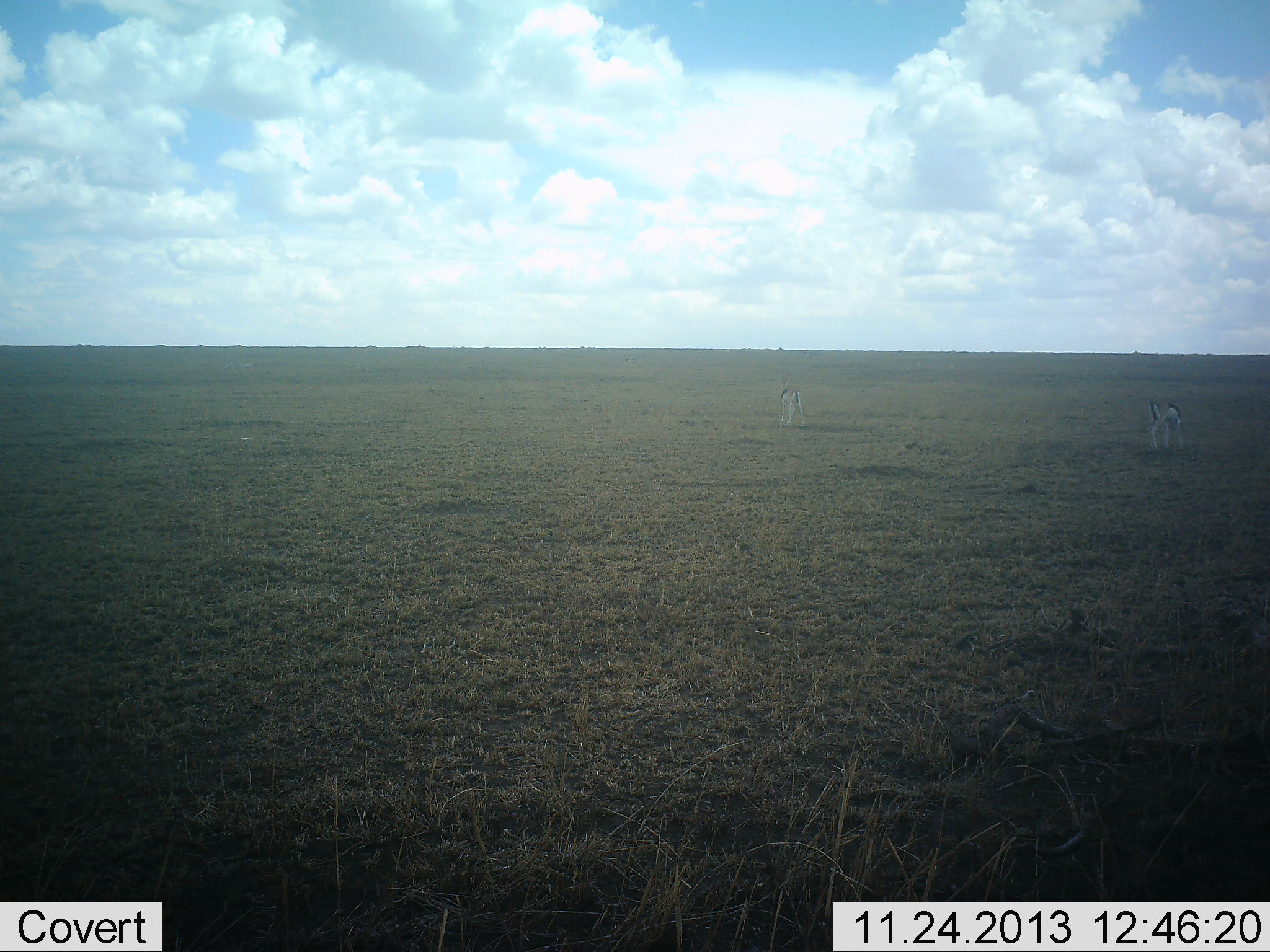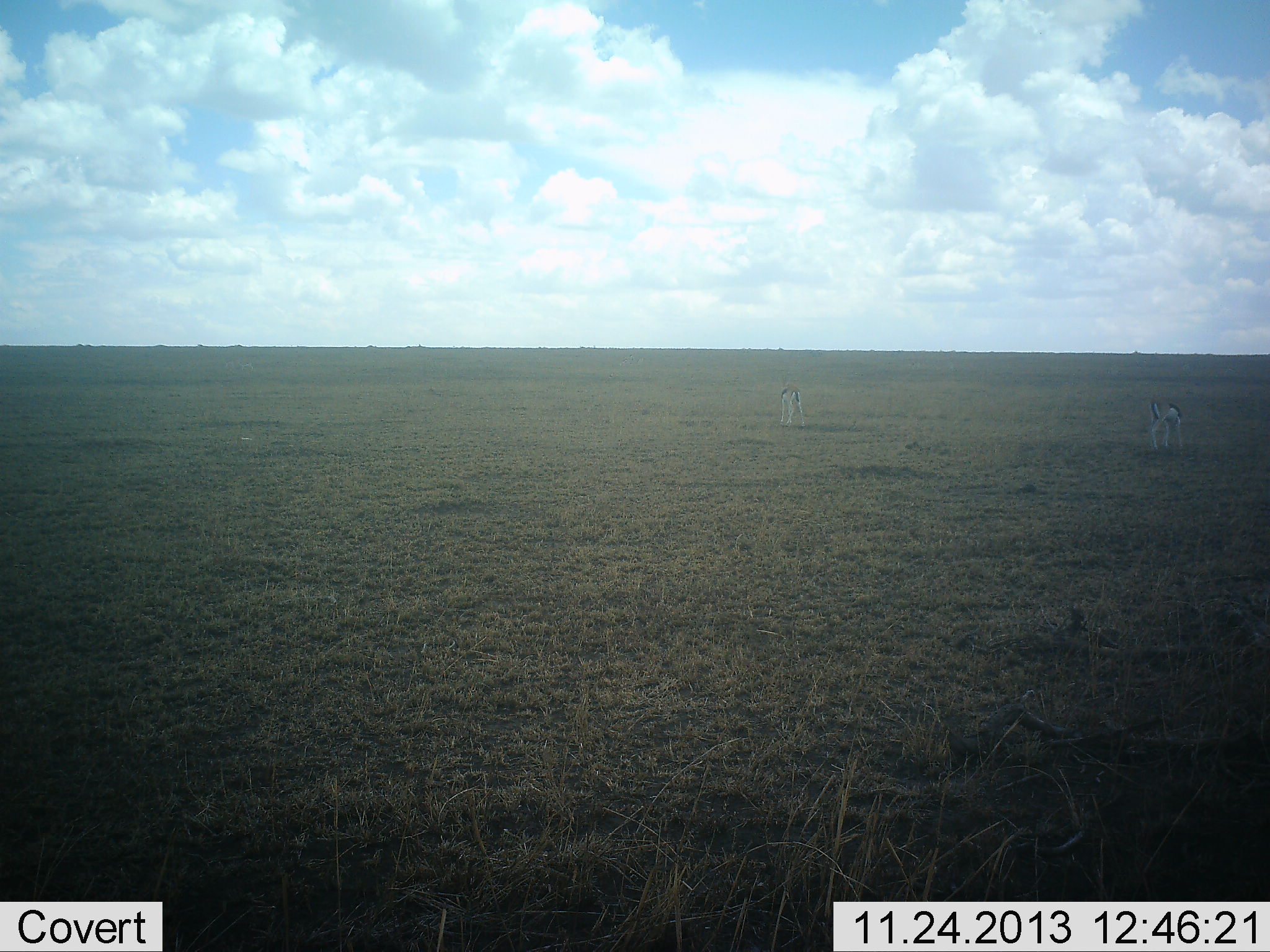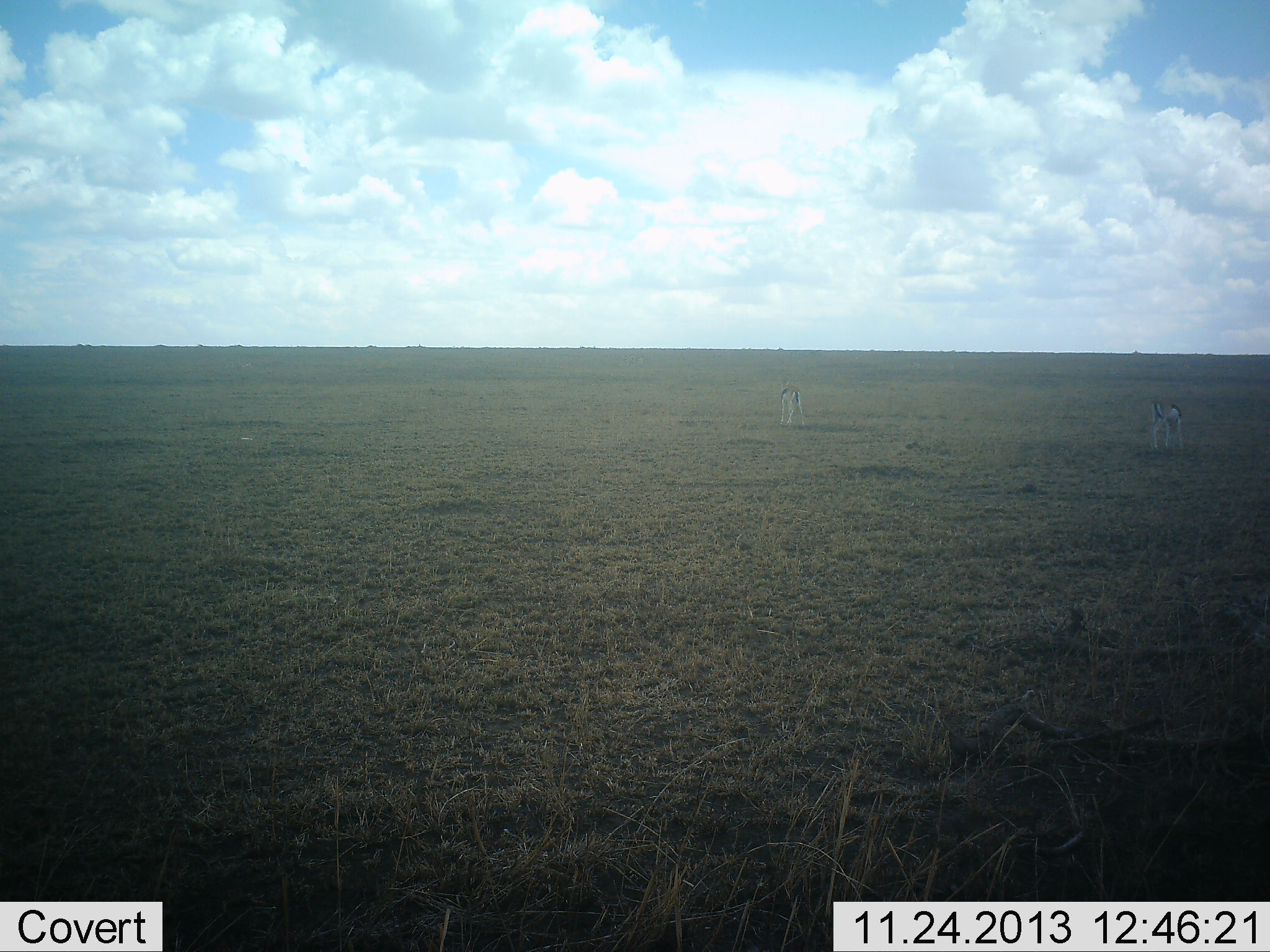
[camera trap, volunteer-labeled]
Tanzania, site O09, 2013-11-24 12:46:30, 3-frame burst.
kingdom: Animalia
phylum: Chordata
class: Mammalia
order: Artiodactyla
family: Bovidae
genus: Eudorcas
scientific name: Eudorcas thomsonii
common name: thomson's gazelle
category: gazellethomsons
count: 2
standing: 70%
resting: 0%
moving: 0%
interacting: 0%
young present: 0%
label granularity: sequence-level